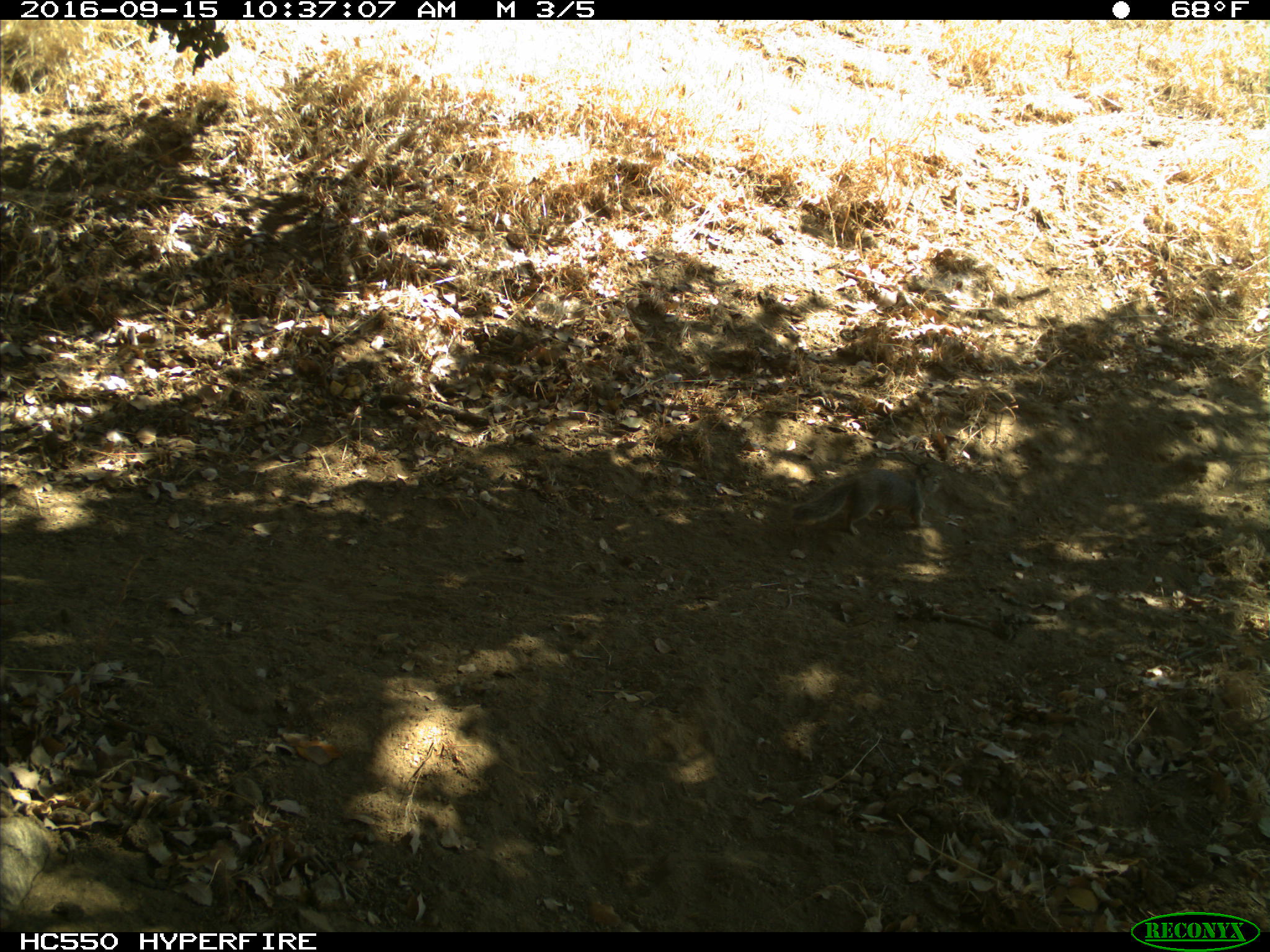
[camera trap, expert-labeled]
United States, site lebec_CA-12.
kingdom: Animalia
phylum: Chordata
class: Mammalia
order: Rodentia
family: Sciuridae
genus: Otospermophilus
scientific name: Otospermophilus beecheyi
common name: california ground squirrel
Otospermophilus beecheyi (california ground squirrel).